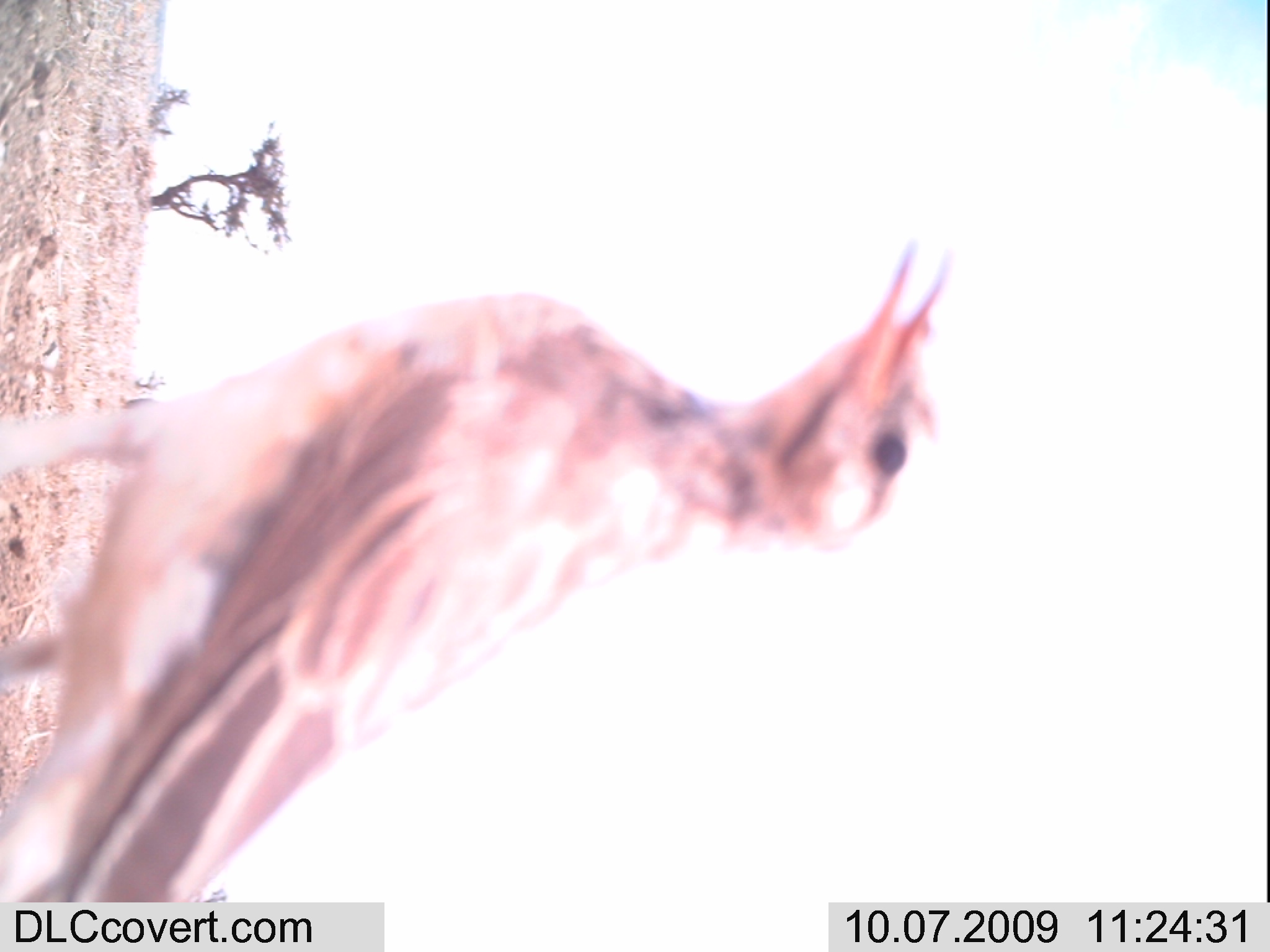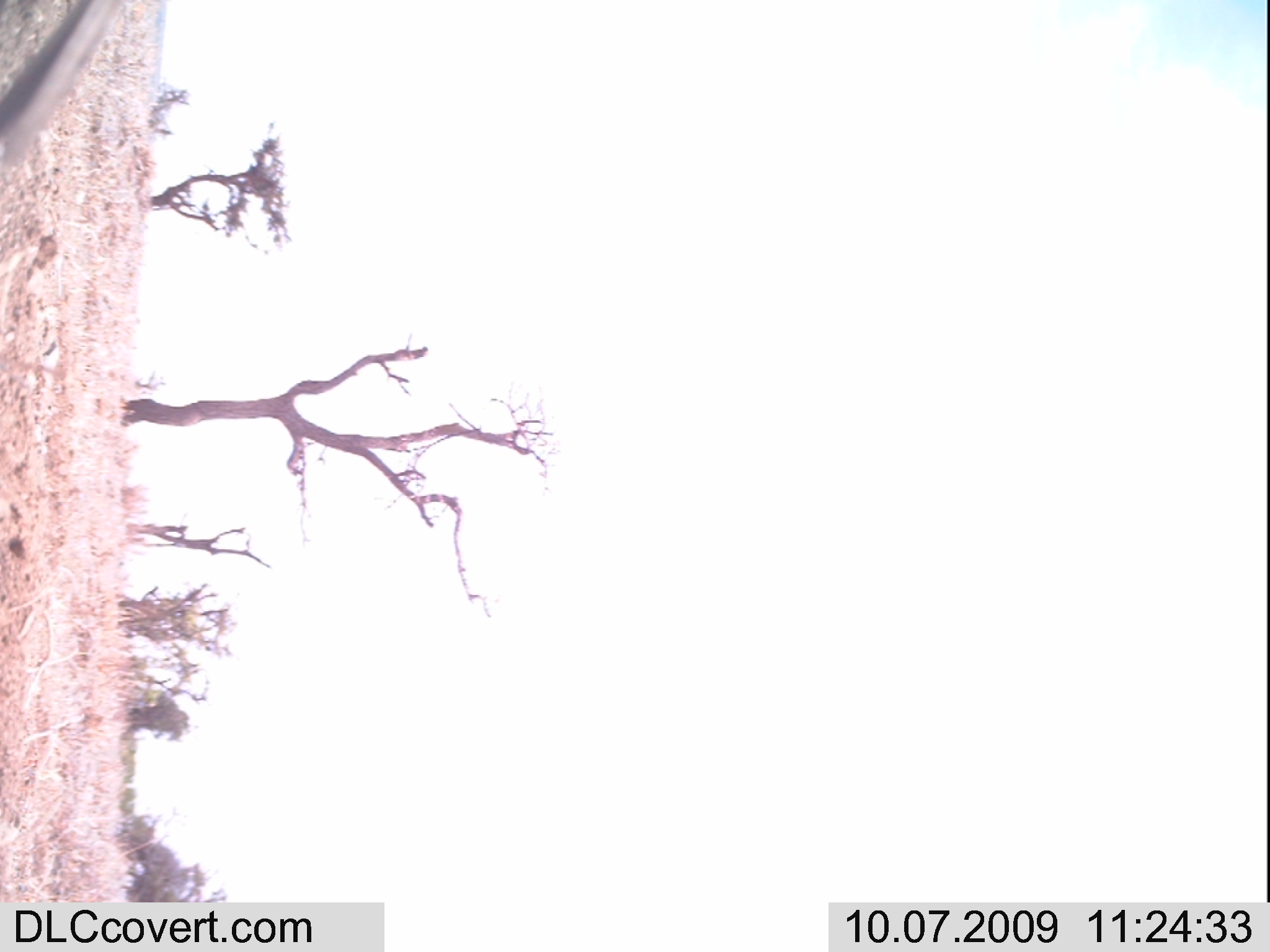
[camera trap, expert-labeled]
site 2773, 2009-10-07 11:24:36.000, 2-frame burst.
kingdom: Animalia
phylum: Chordata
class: Aves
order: Passeriformes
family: Alaudidae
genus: Mirafra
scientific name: Mirafra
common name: larks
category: mirafra sp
Mirafra sp (larks) (Mirafra), count 1.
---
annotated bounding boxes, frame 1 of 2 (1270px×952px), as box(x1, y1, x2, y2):
mirafra sp: box(0, 227, 964, 952)